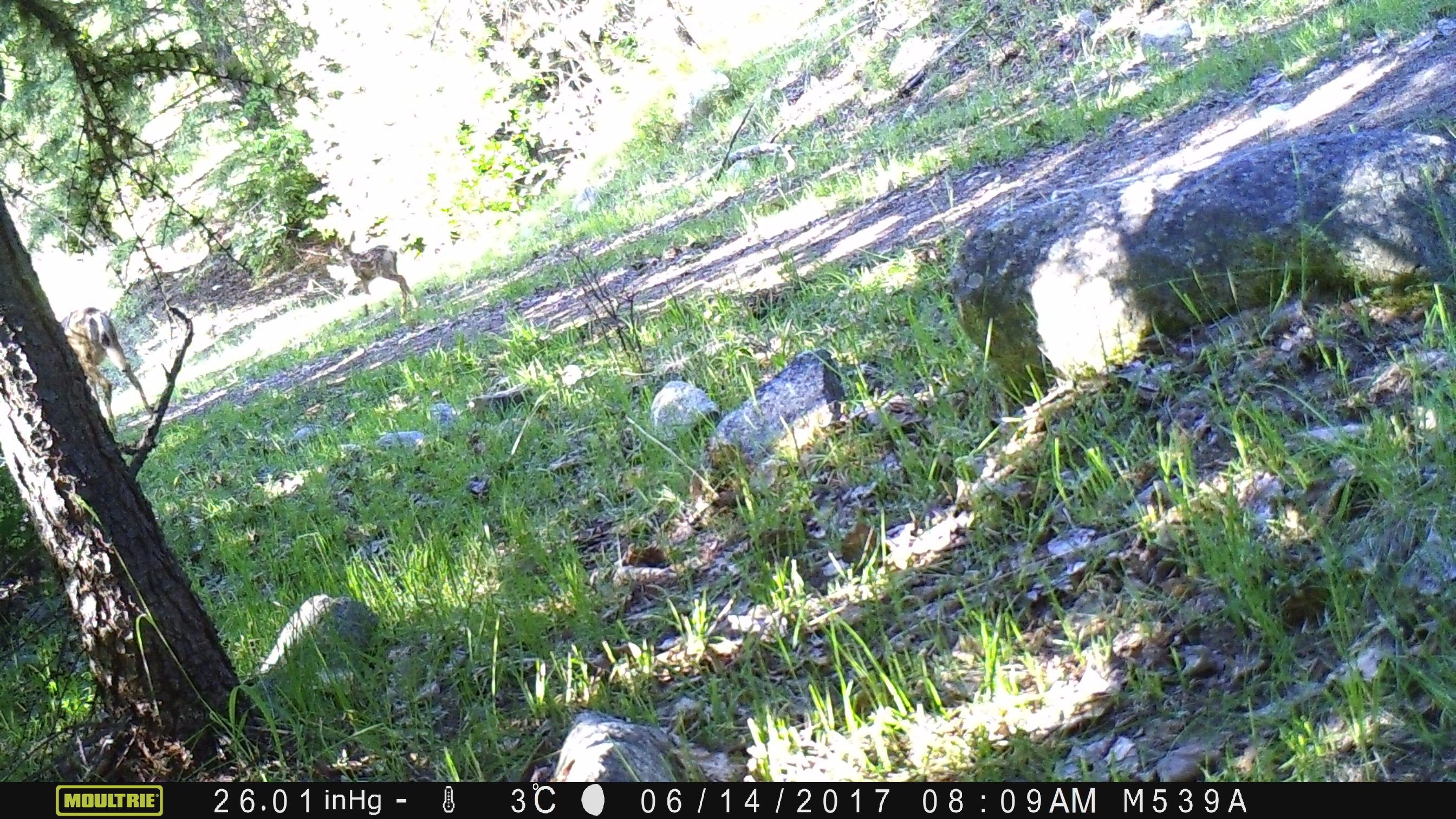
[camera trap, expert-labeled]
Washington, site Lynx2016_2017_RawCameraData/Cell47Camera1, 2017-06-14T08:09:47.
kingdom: Animalia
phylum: Chordata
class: Mammalia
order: Artiodactyla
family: Cervidae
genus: Odocoileus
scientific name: Odocoileus hemionus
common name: mule deer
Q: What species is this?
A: Odocoileus hemionus (mule deer).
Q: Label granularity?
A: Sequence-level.